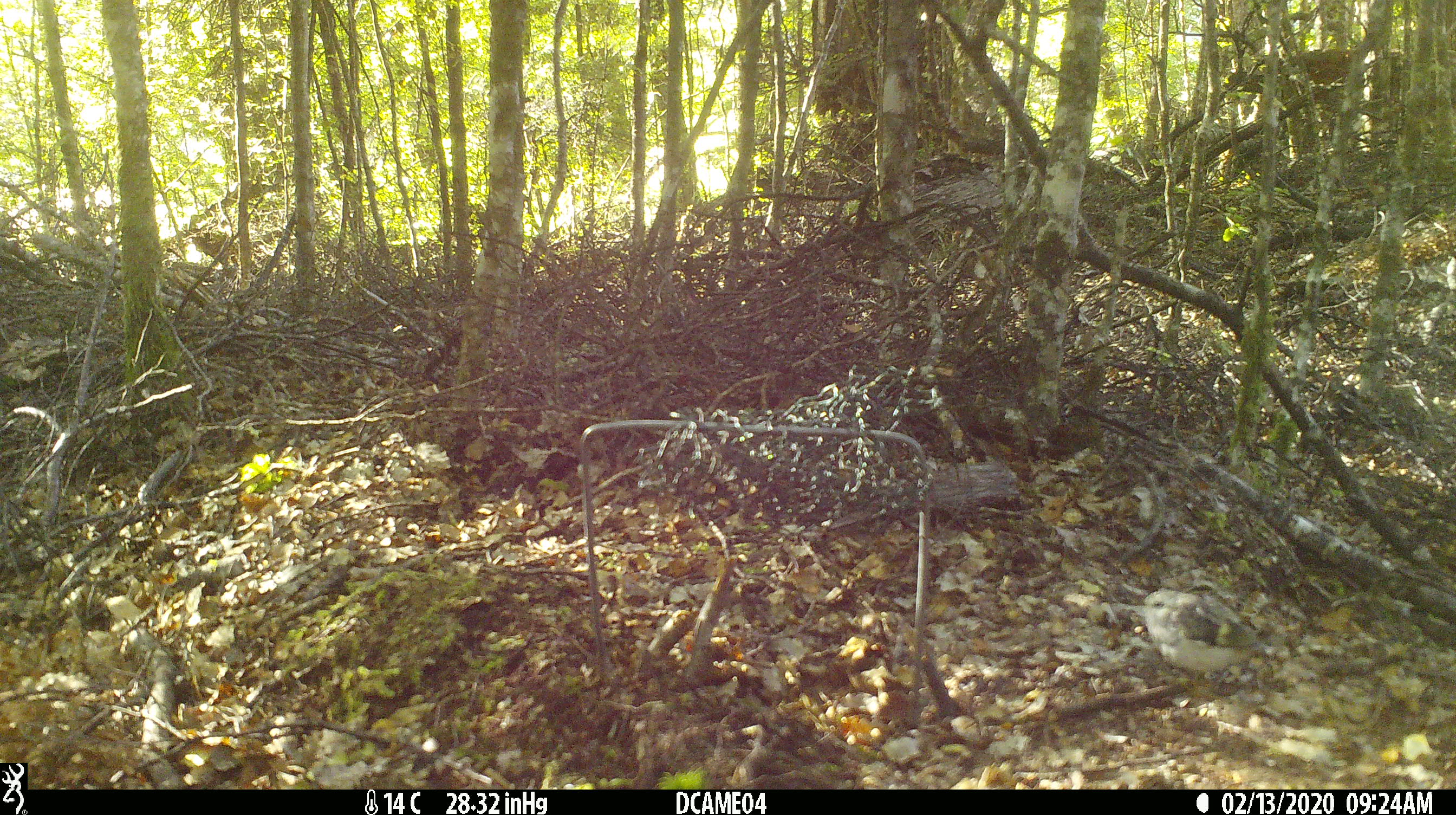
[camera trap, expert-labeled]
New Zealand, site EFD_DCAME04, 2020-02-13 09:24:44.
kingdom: Animalia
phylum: Chordata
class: Aves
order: Passeriformes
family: Acanthisittidae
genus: Acanthisitta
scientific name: Acanthisitta chloris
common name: rifleman